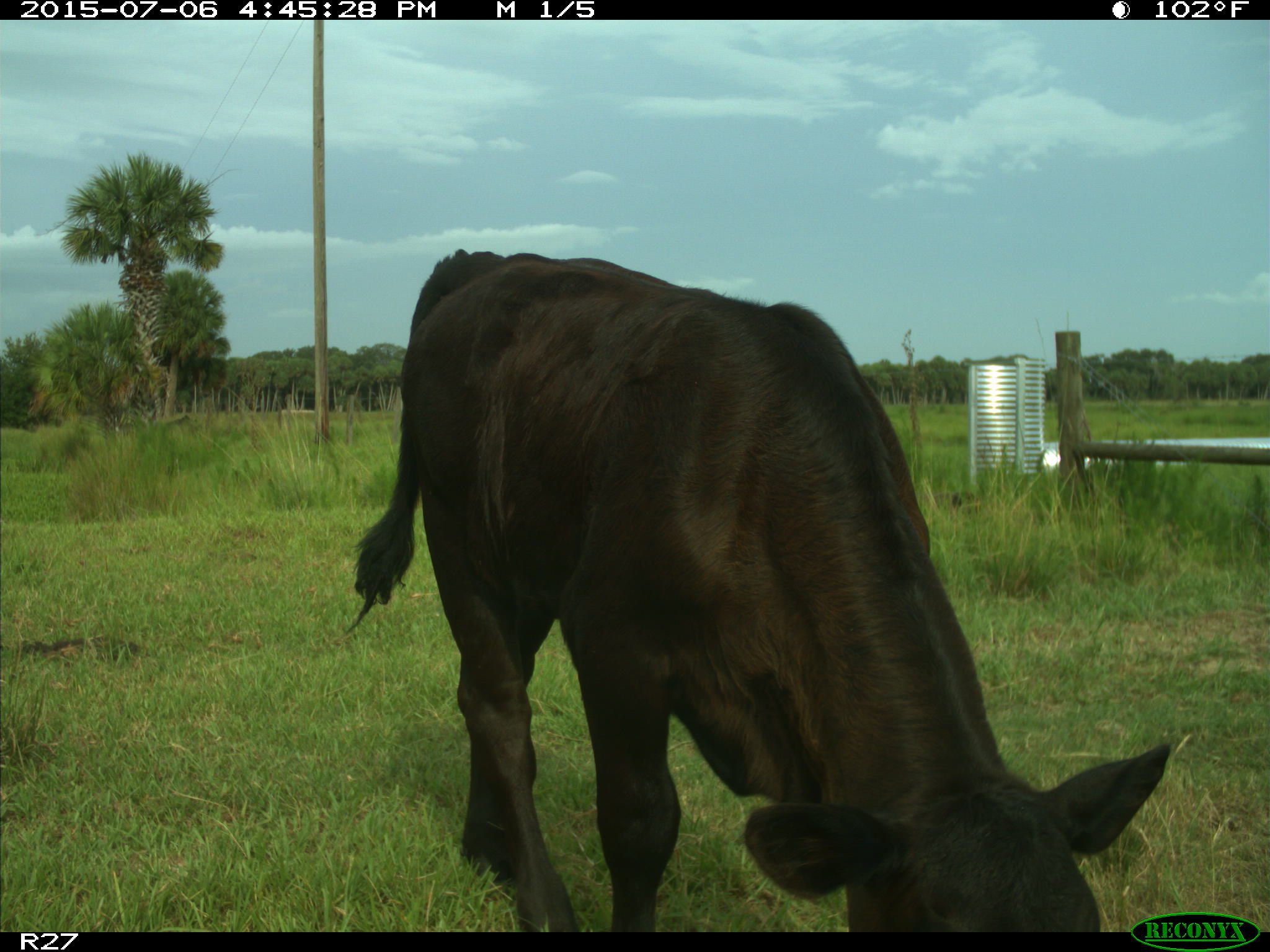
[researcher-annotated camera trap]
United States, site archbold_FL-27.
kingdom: Animalia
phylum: Chordata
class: Mammalia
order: Artiodactyla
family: Bovidae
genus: Bos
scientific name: Bos taurus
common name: domestic cow